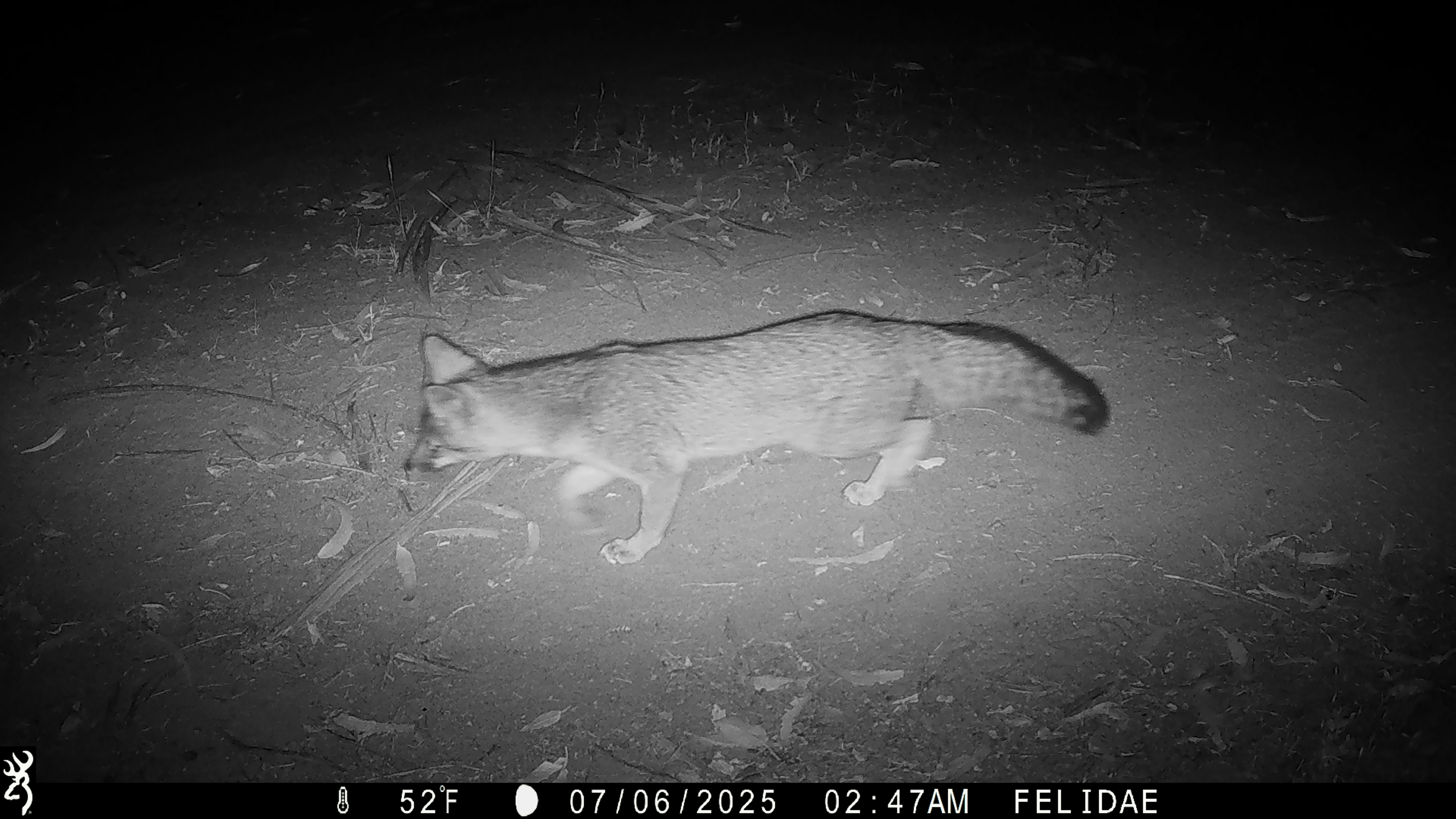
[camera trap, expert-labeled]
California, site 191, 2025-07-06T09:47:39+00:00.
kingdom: Animalia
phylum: Chordata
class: Mammalia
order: Carnivora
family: Canidae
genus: Urocyon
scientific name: Urocyon cinereoargenteus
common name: gray fox